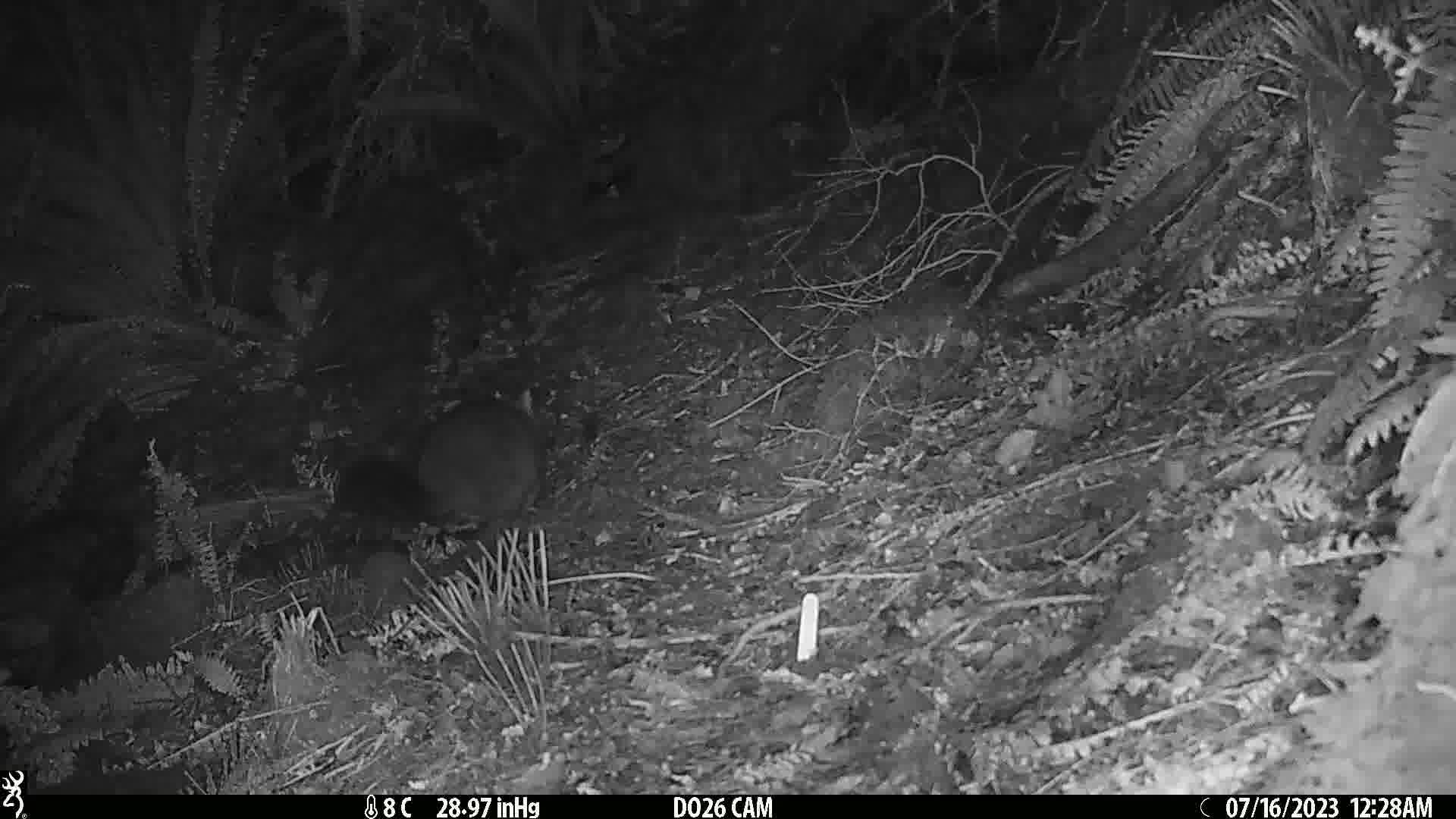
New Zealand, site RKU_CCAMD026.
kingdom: Animalia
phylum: Chordata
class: Mammalia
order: Diprotodontia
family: Phalangeridae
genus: Trichosurus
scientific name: Trichosurus vulpecula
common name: common brushtail possum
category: possum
Possum (common brushtail possum) (Trichosurus vulpecula).